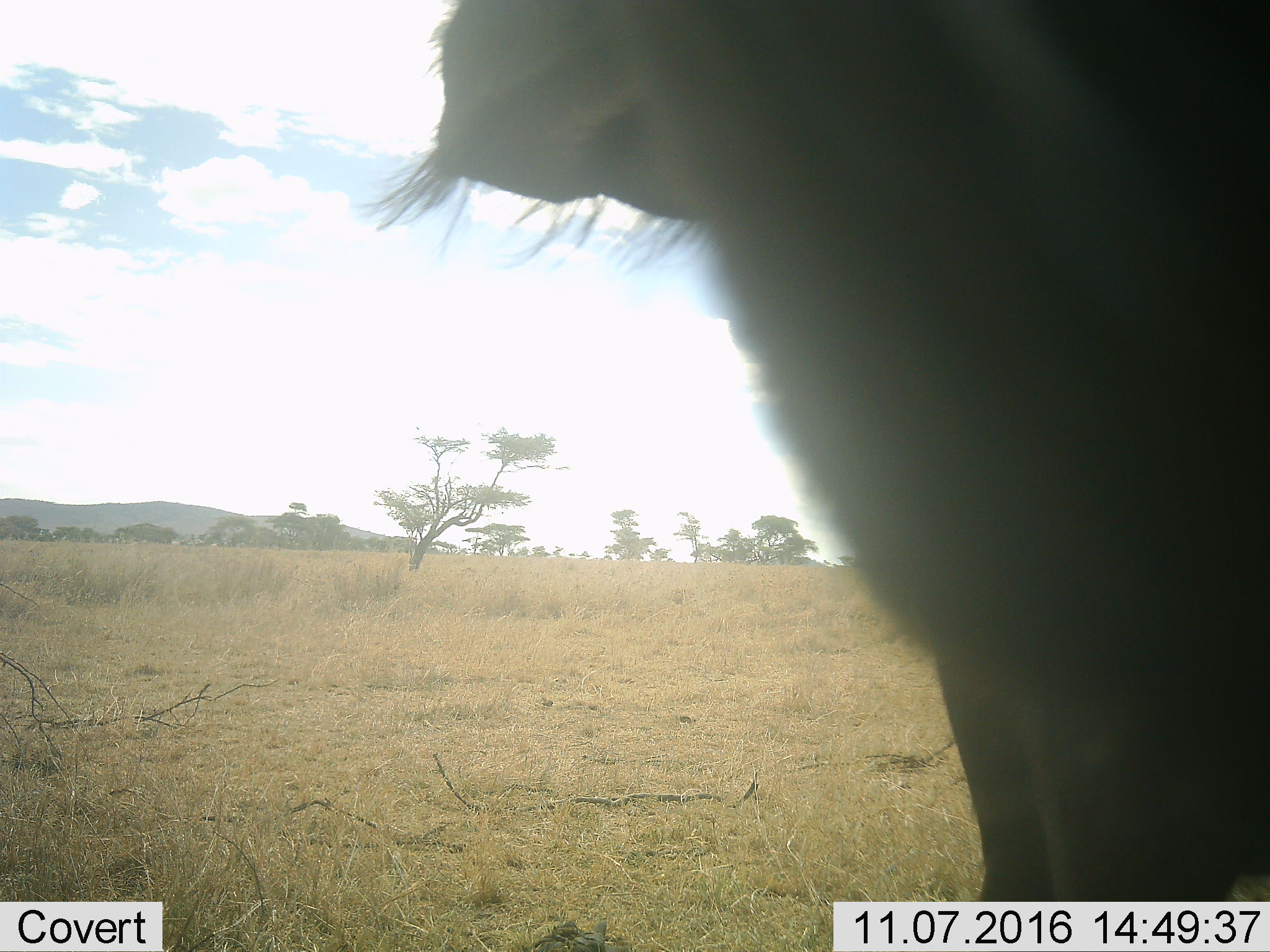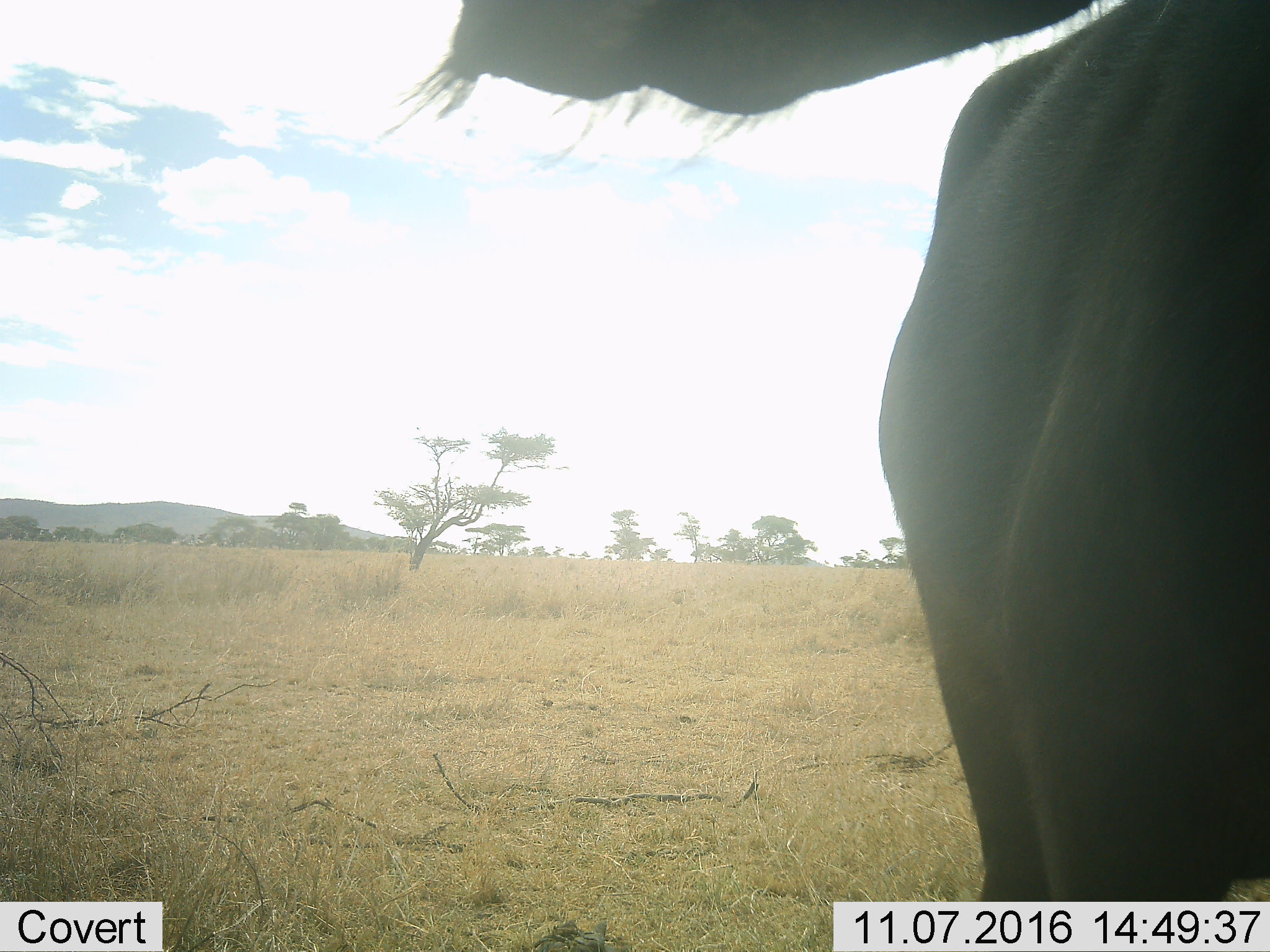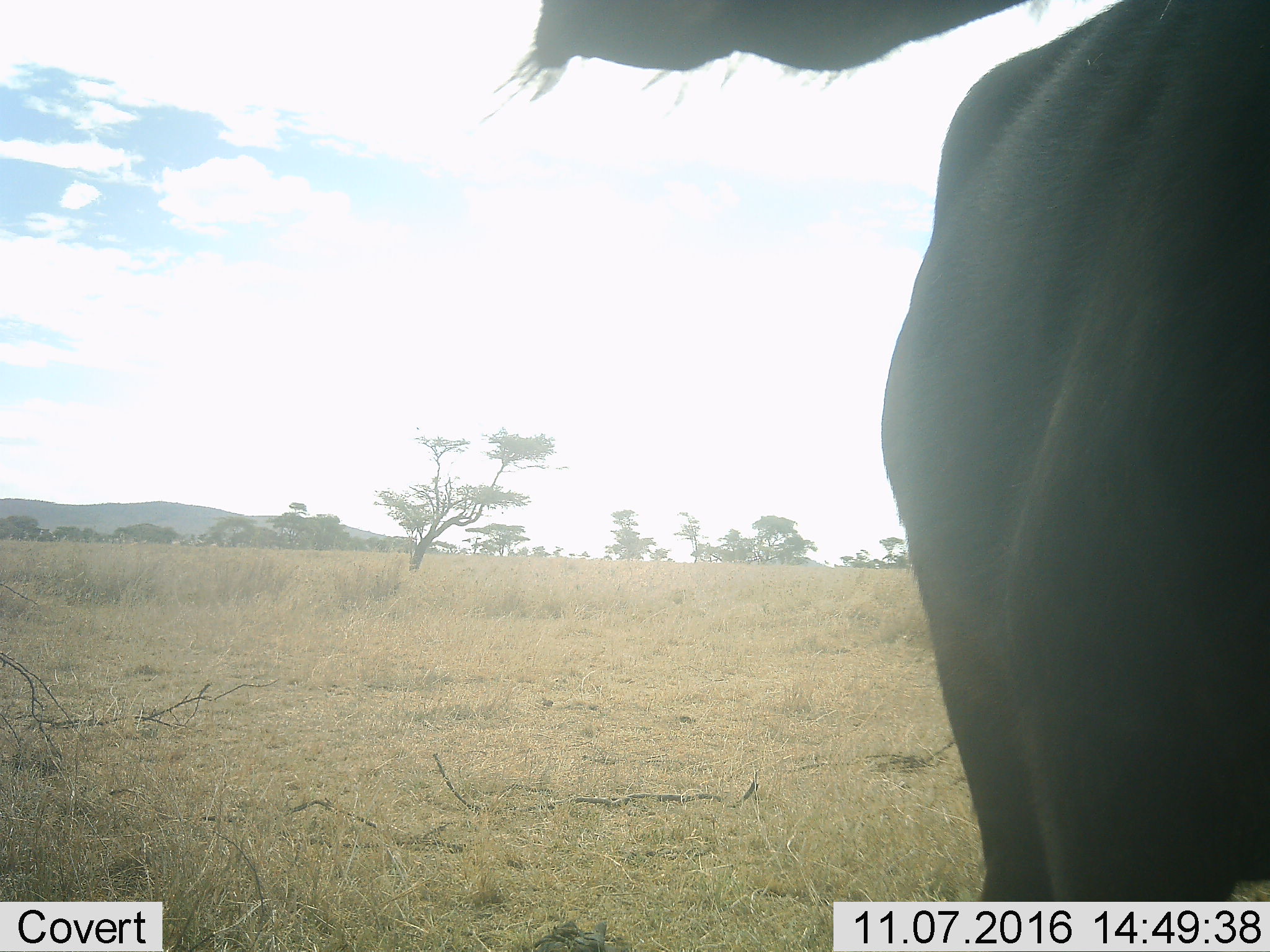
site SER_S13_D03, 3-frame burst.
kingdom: Animalia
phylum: Chordata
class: Mammalia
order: Artiodactyla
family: Bovidae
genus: Syncerus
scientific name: Syncerus caffer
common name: african buffalo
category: buffalo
Buffalo (african buffalo) (Syncerus caffer), count 1. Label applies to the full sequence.